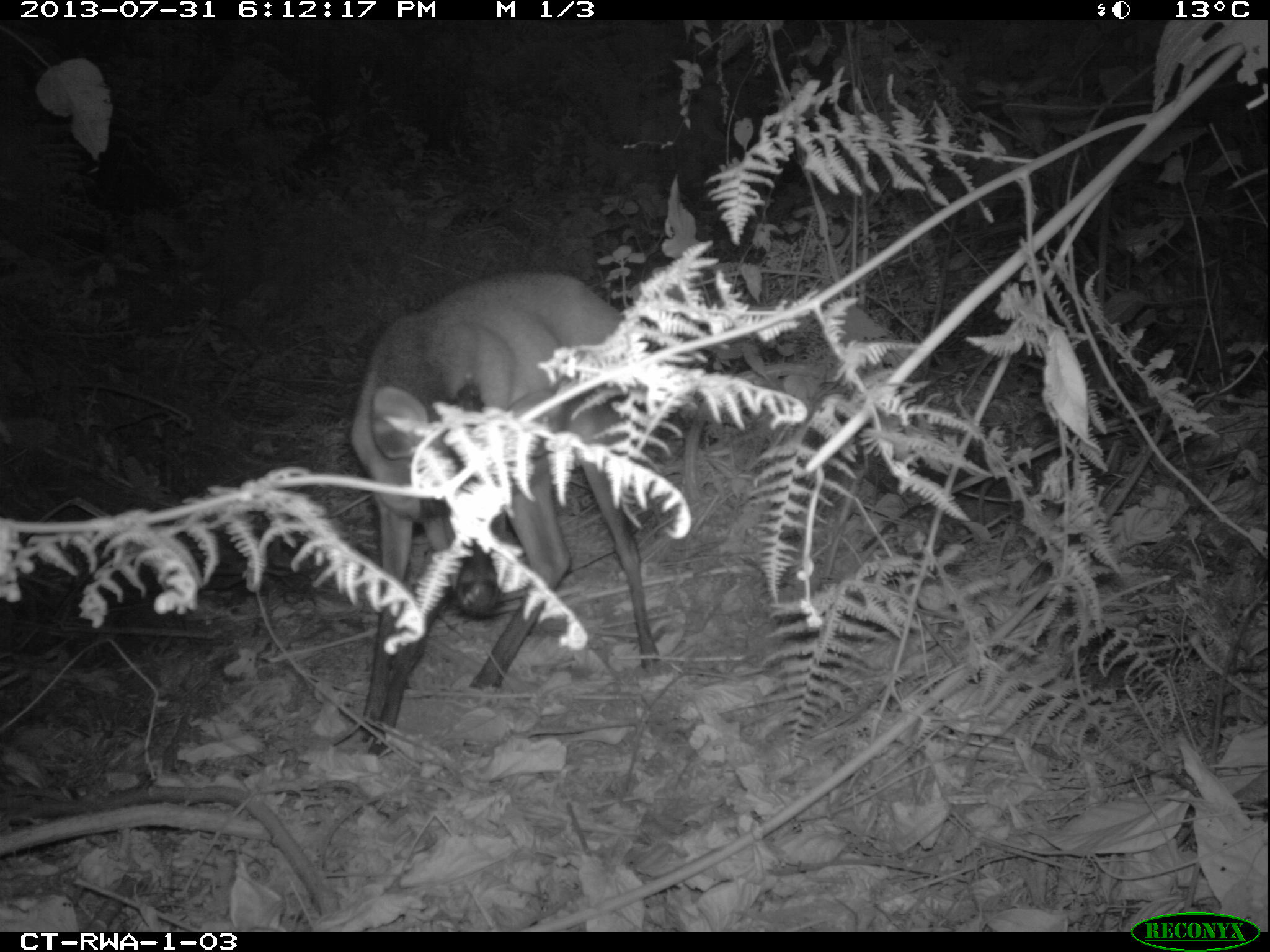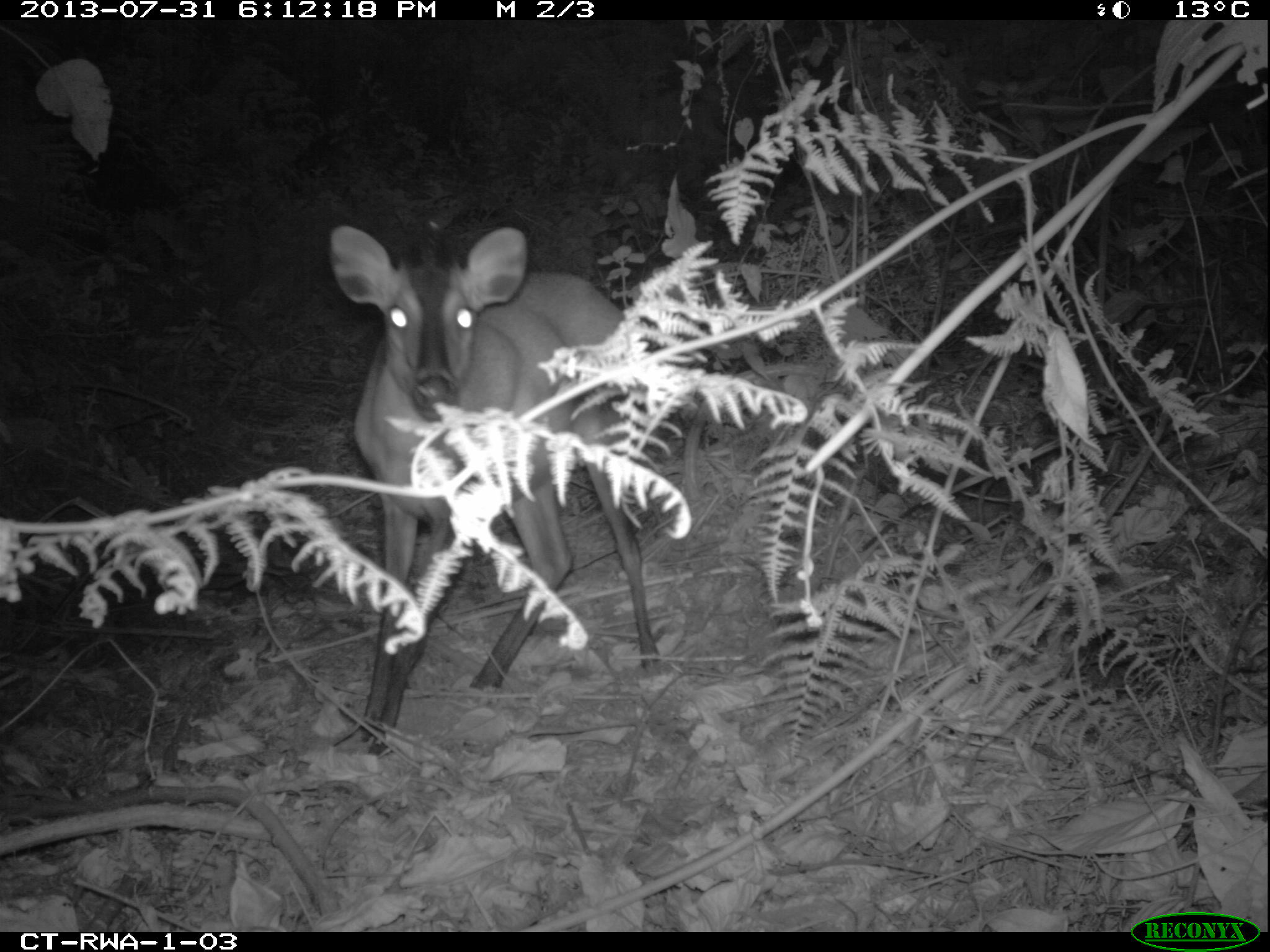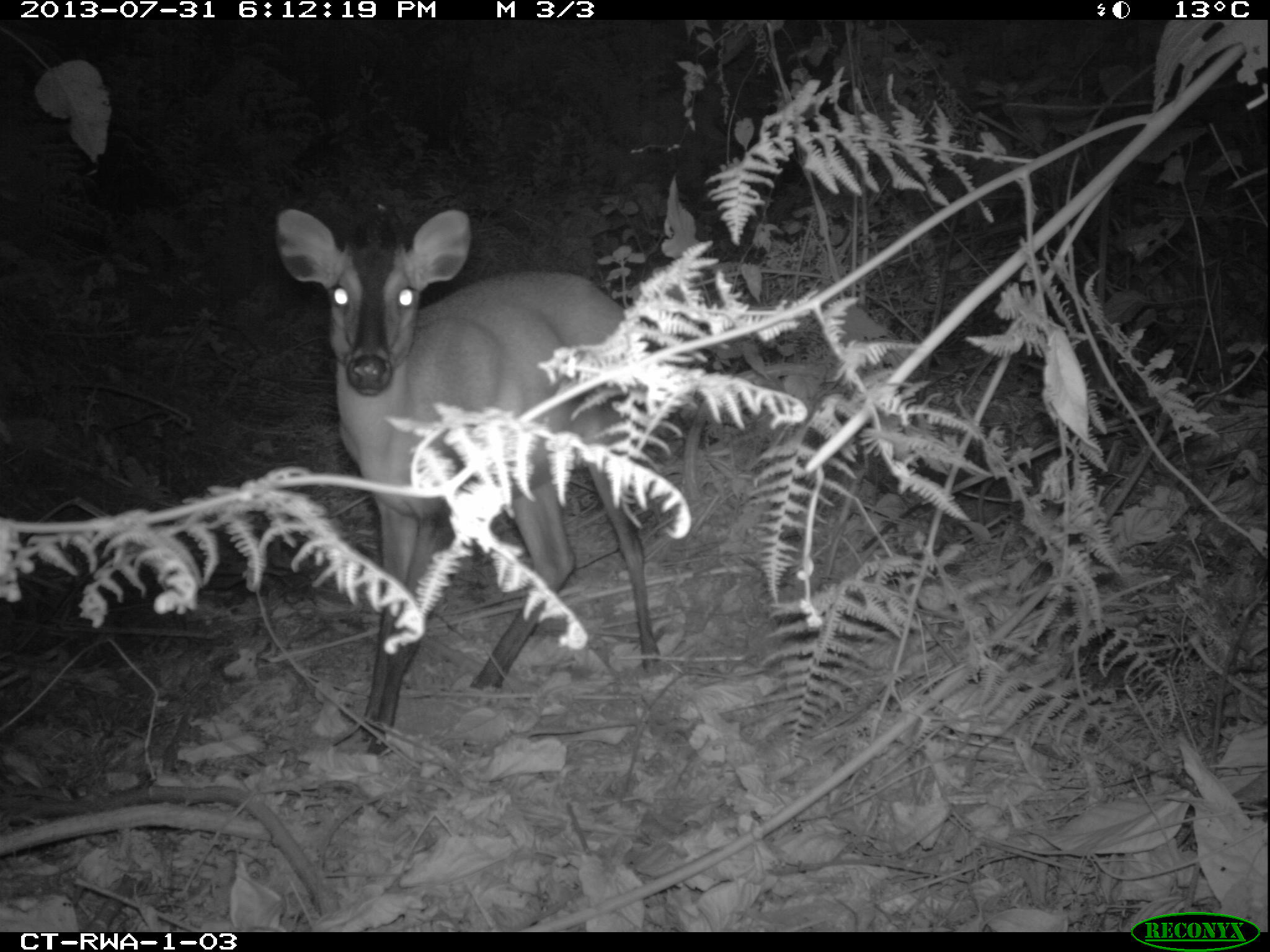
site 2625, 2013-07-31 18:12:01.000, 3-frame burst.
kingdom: Animalia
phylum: Chordata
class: Mammalia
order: Artiodactyla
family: Bovidae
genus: Cephalophus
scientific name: Cephalophus nigrifrons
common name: black-fronted duiker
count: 1